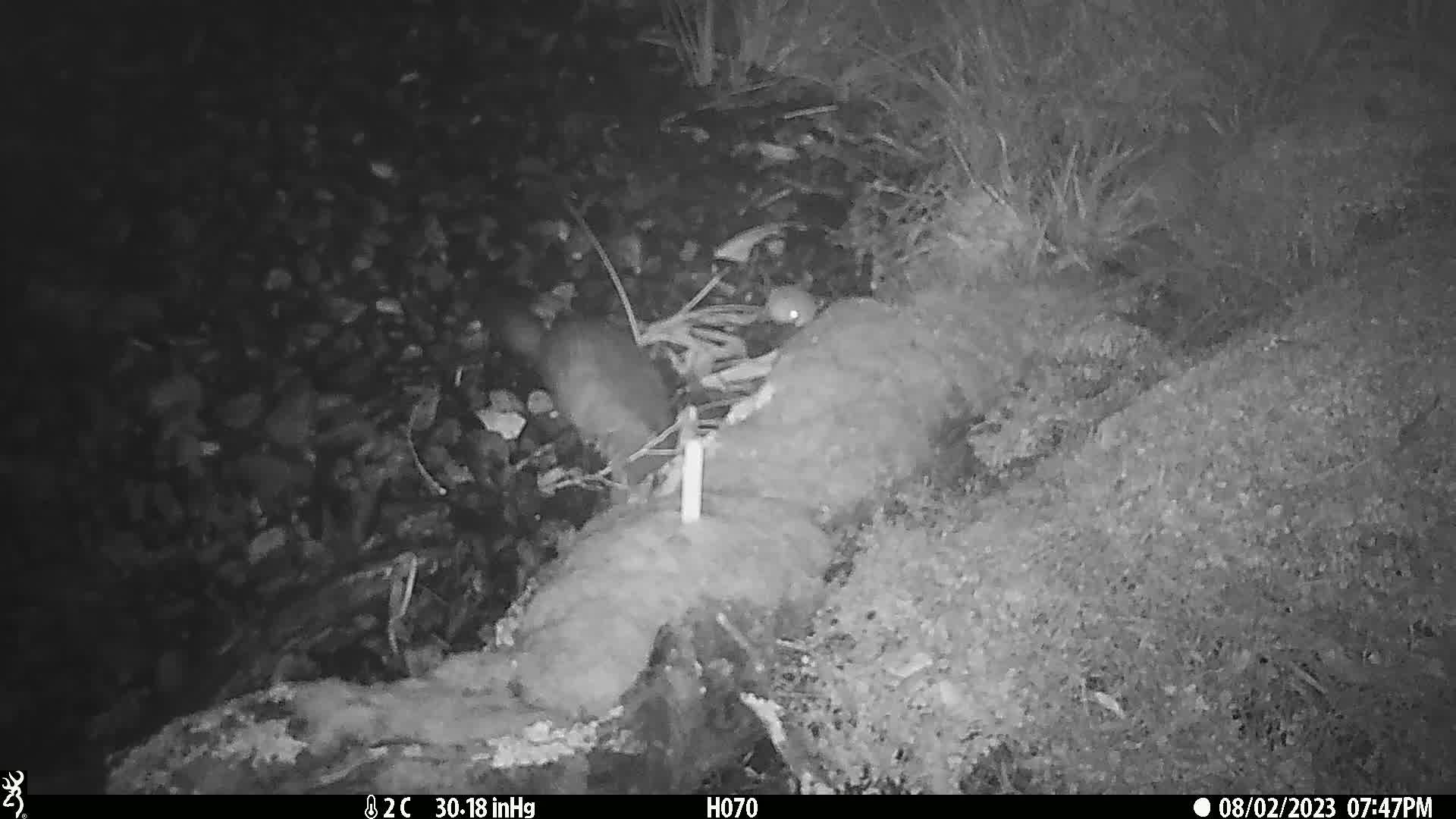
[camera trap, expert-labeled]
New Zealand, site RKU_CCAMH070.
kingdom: Animalia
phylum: Chordata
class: Mammalia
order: Diprotodontia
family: Phalangeridae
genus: Trichosurus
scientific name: Trichosurus vulpecula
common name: common brushtail possum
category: possum